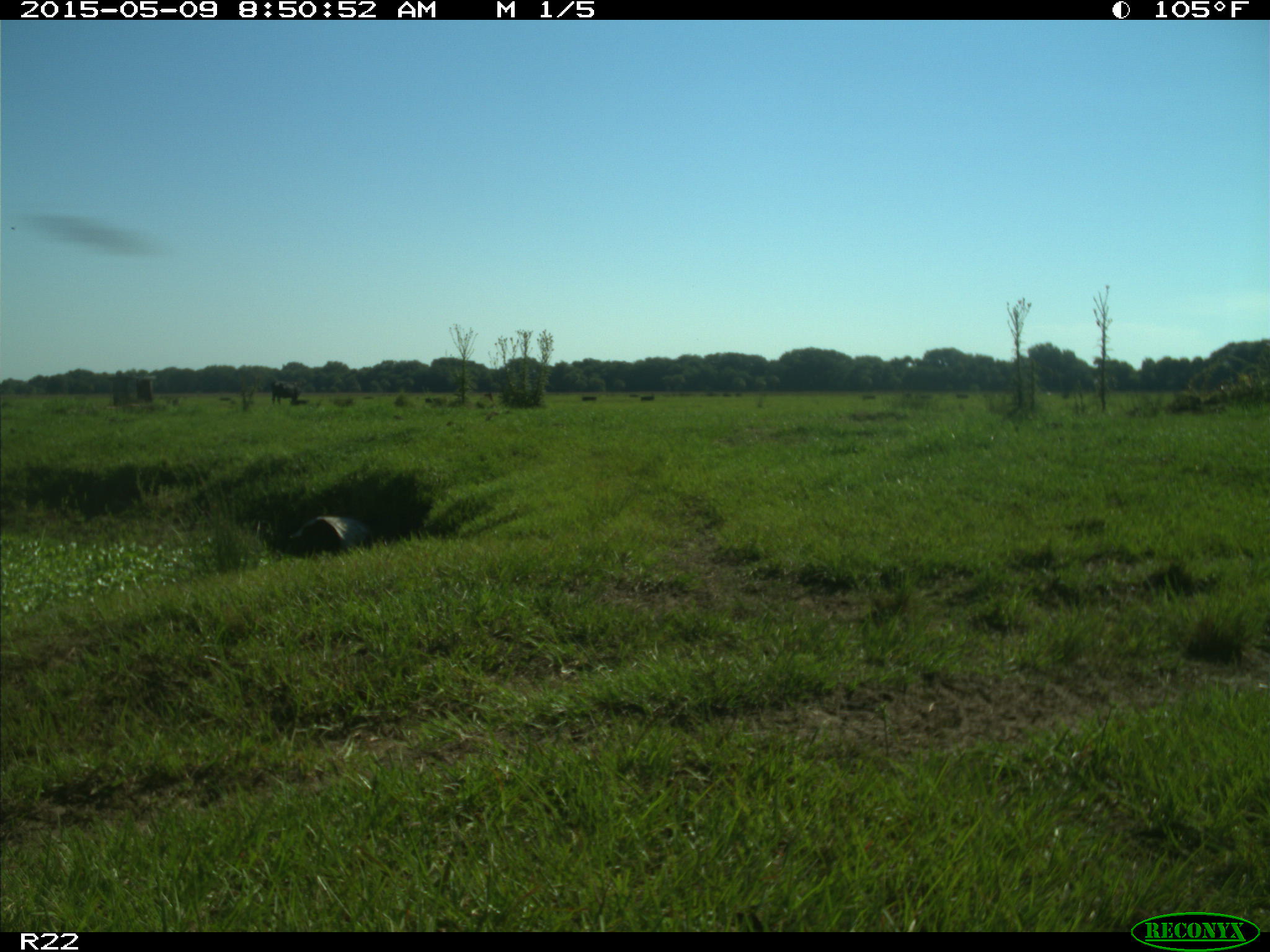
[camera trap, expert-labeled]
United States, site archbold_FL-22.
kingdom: Animalia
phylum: Chordata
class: Mammalia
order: Artiodactyla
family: Bovidae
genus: Bos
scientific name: Bos taurus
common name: domestic cow